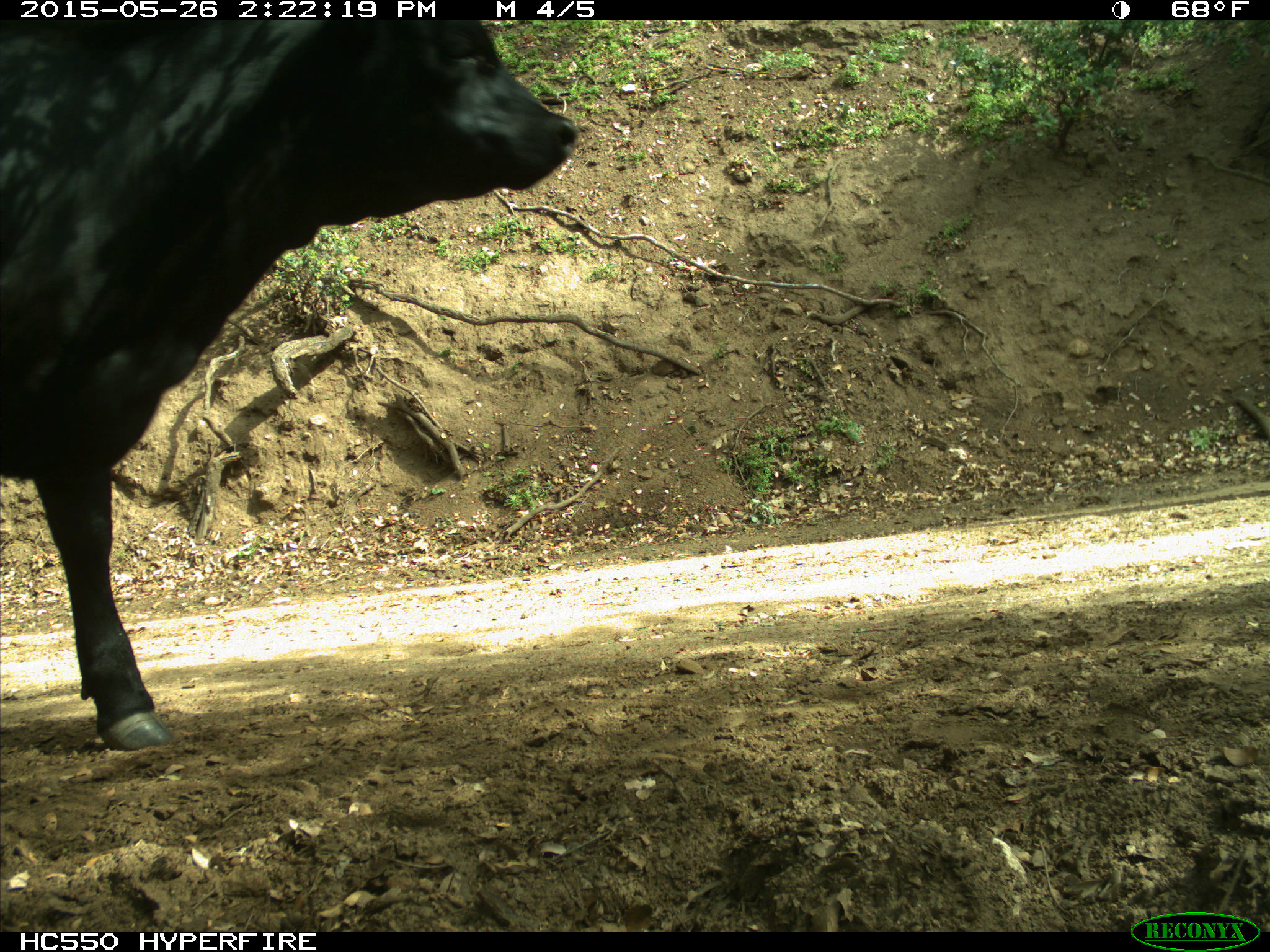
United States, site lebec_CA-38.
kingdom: Animalia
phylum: Chordata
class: Mammalia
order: Artiodactyla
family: Bovidae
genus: Bos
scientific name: Bos taurus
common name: domestic cow